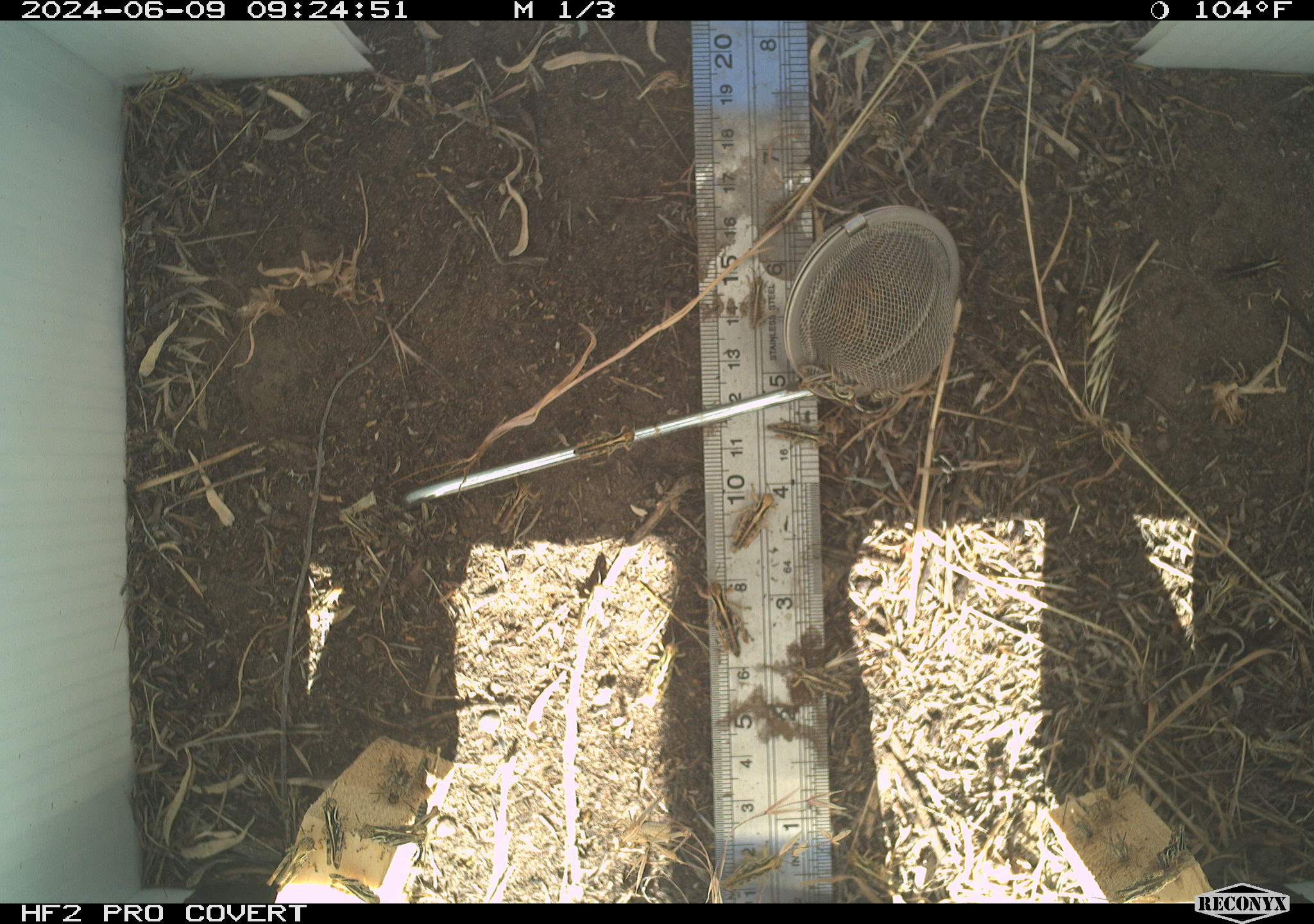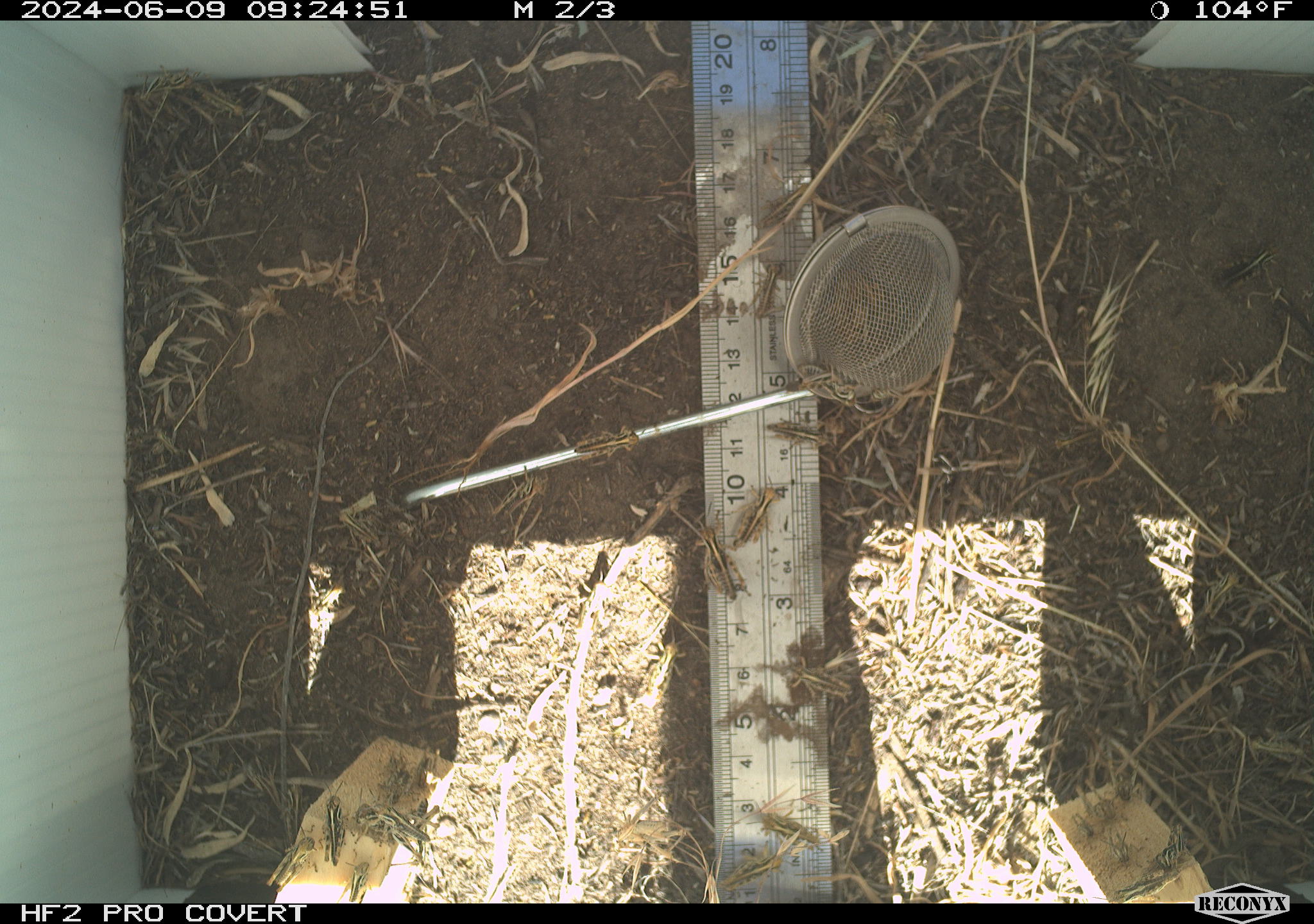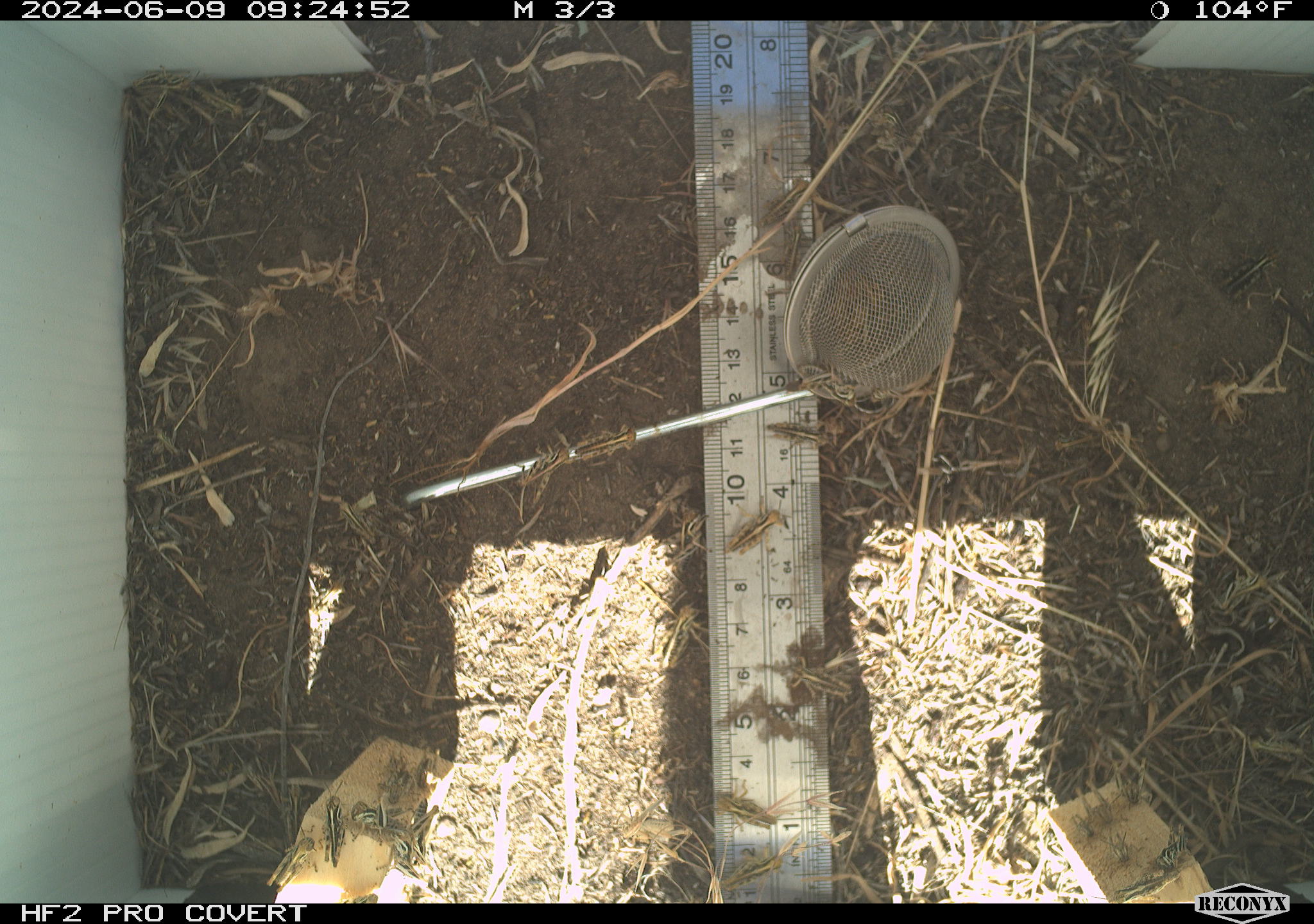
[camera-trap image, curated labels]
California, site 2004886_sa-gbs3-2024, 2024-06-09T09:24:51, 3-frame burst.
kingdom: Animalia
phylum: Arthropoda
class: Insecta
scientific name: Insecta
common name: insect